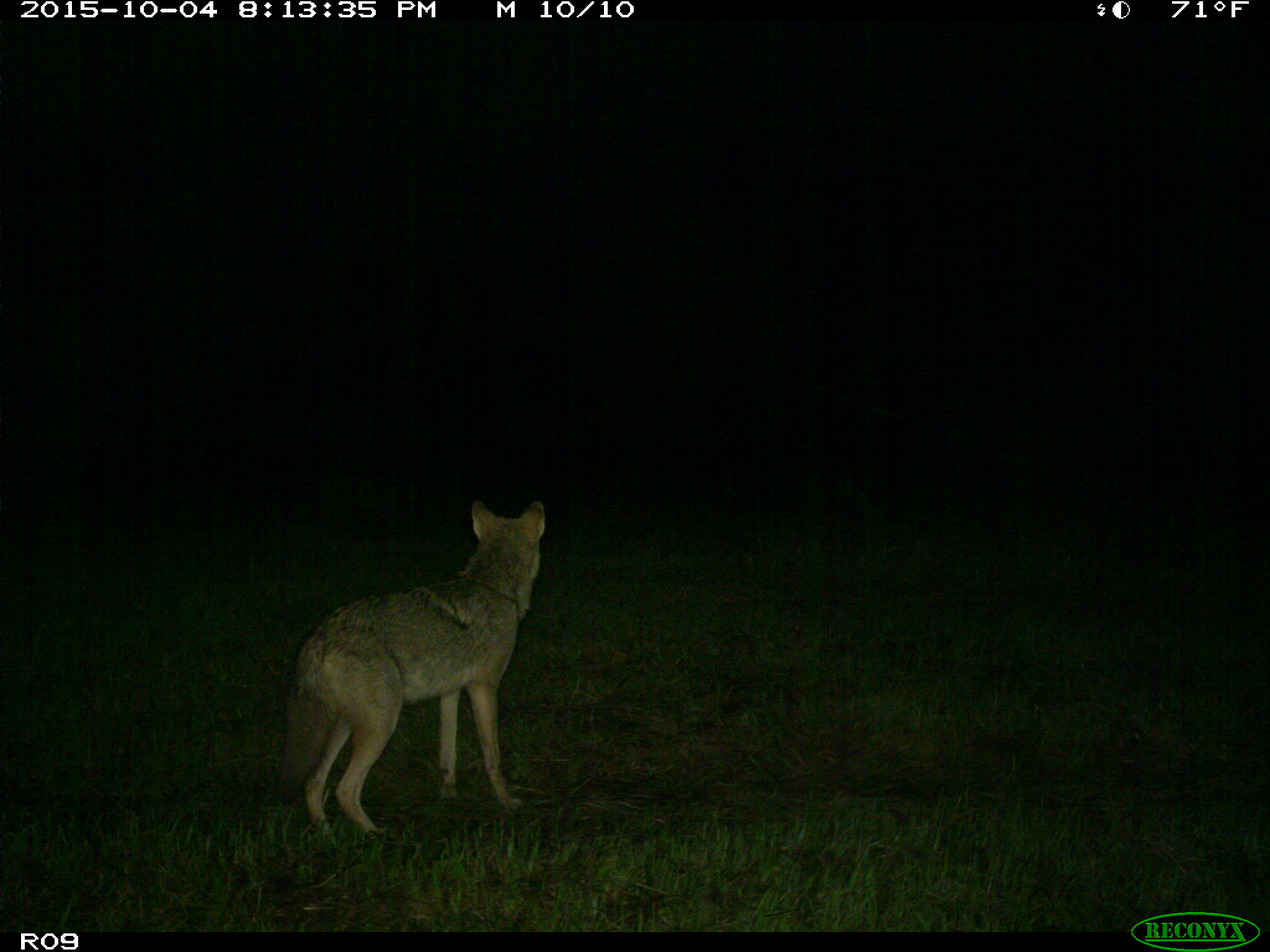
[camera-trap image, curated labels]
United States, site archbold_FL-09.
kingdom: Animalia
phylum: Chordata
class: Mammalia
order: Carnivora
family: Canidae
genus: Canis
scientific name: Canis latrans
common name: coyote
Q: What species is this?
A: Canis latrans (coyote).